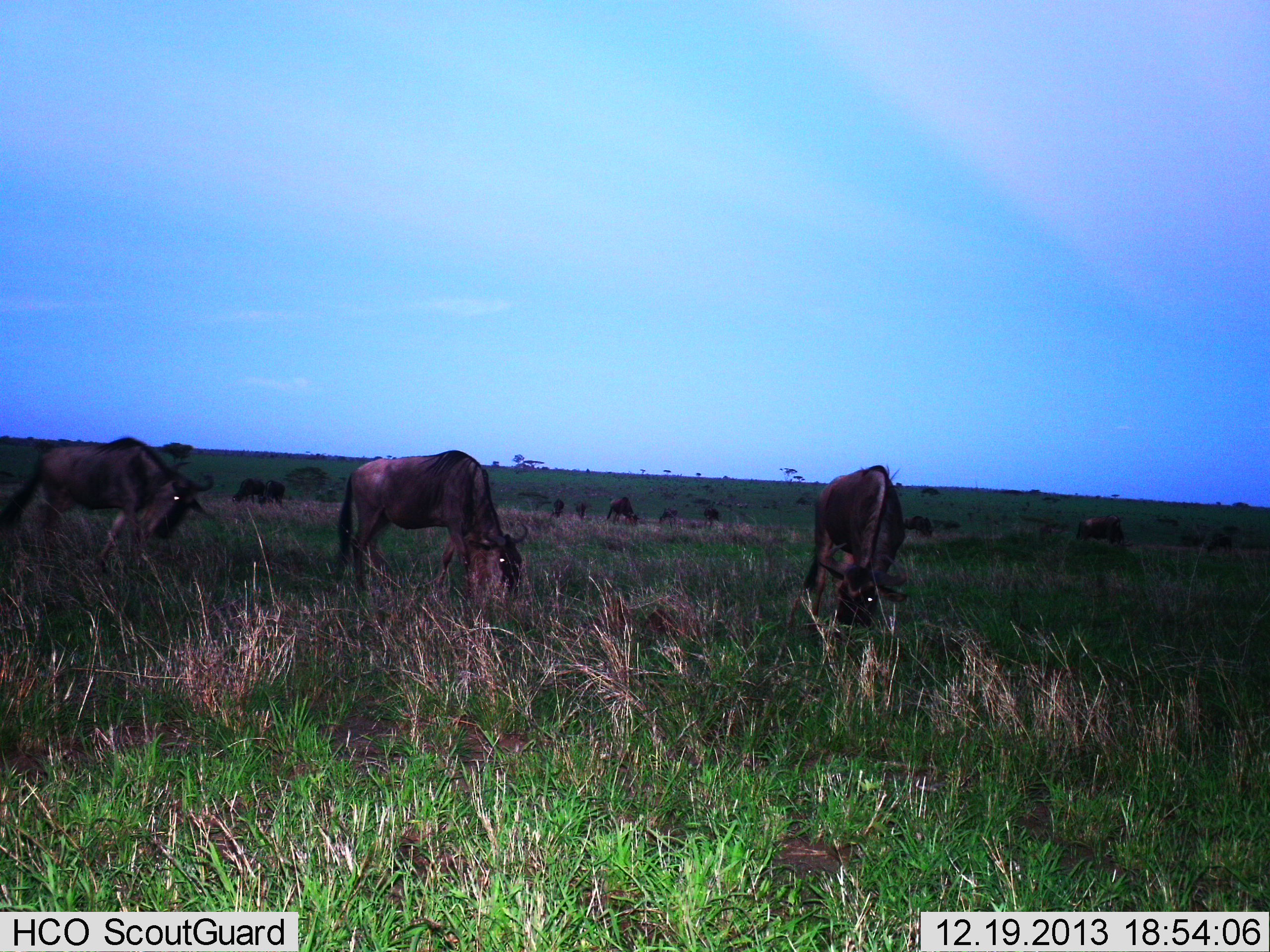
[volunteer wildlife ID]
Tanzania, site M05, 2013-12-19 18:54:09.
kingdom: Animalia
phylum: Chordata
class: Mammalia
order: Artiodactyla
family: Bovidae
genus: Connochaetes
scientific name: Connochaetes taurinus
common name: blue wildebeest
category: wildebeest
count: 11-50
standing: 20%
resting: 0%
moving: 20%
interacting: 0%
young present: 0%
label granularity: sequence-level